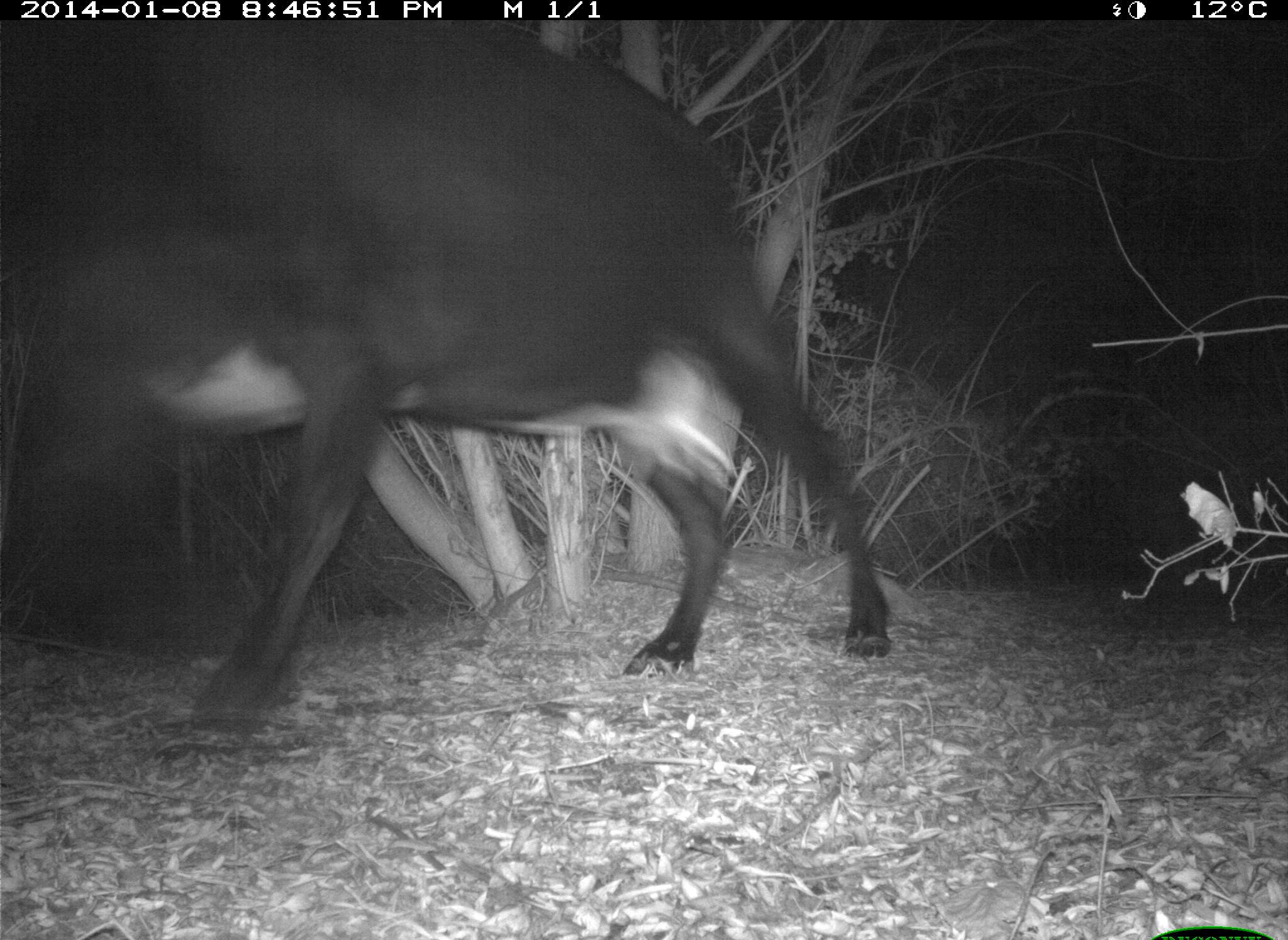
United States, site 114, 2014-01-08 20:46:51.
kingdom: Animalia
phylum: Chordata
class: Mammalia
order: Artiodactyla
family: Bovidae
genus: Bos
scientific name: Bos taurus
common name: cow